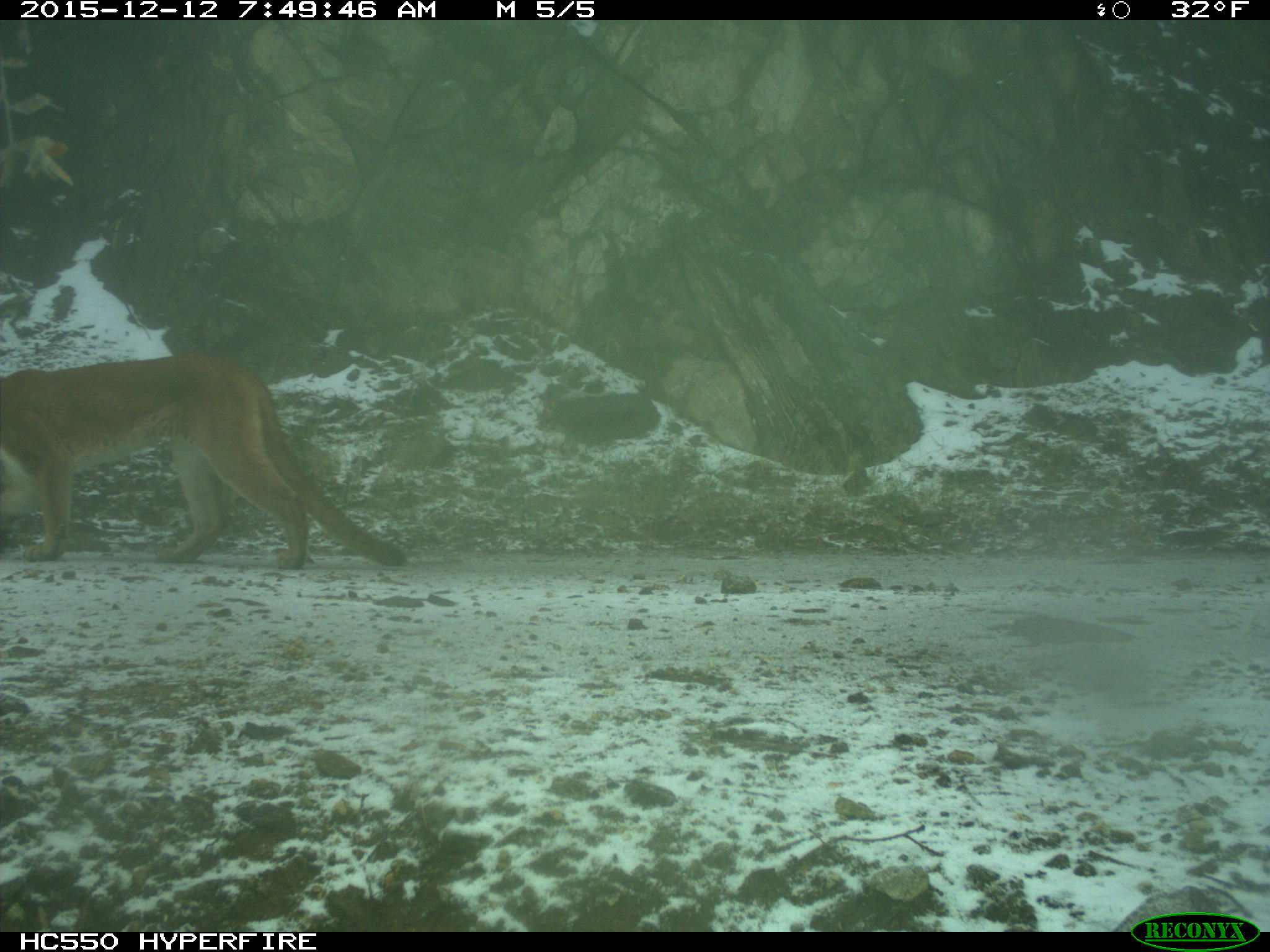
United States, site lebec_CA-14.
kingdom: Animalia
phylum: Chordata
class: Mammalia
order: Carnivora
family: Felidae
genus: Puma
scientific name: Puma concolor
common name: mountain lion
Puma concolor (mountain lion).